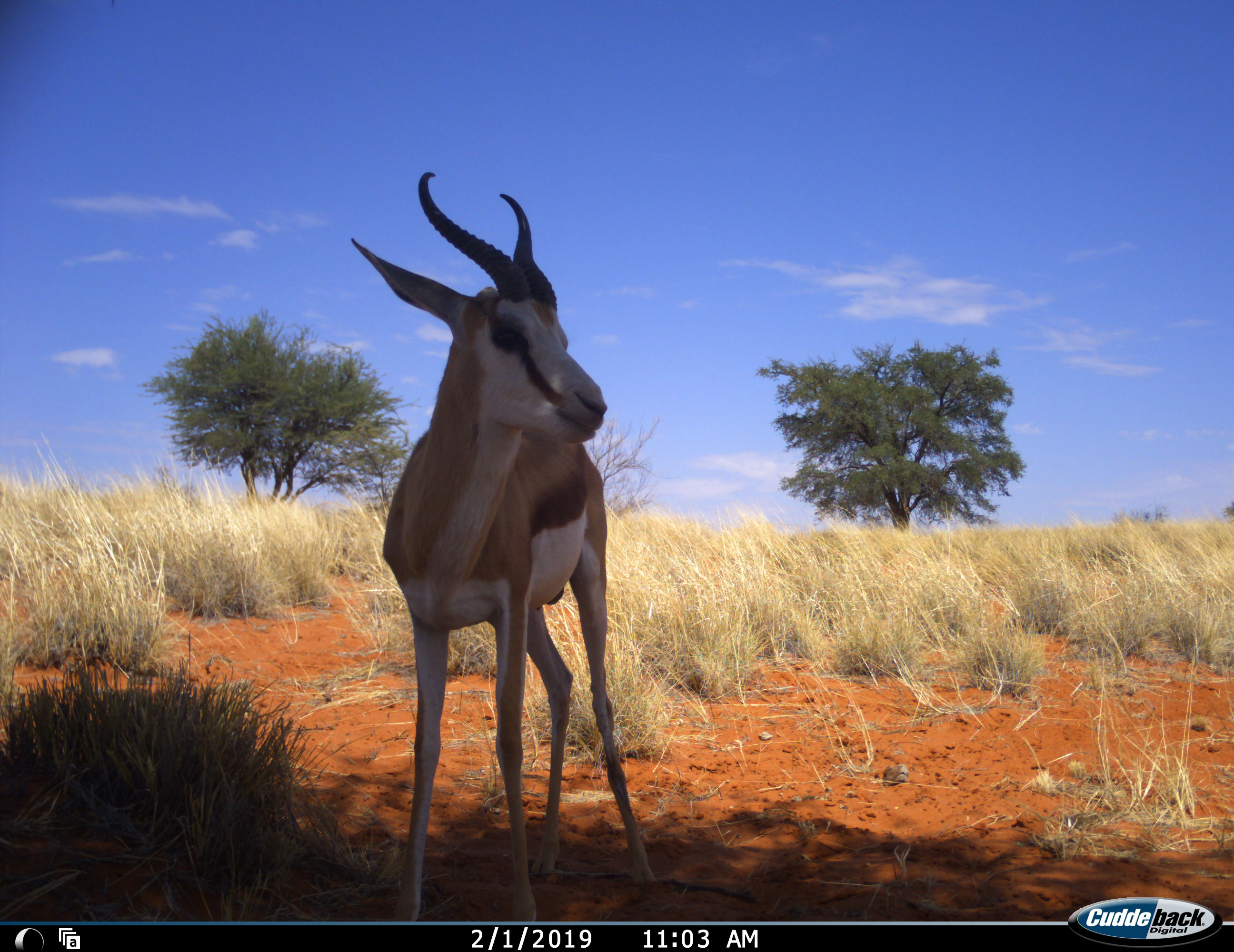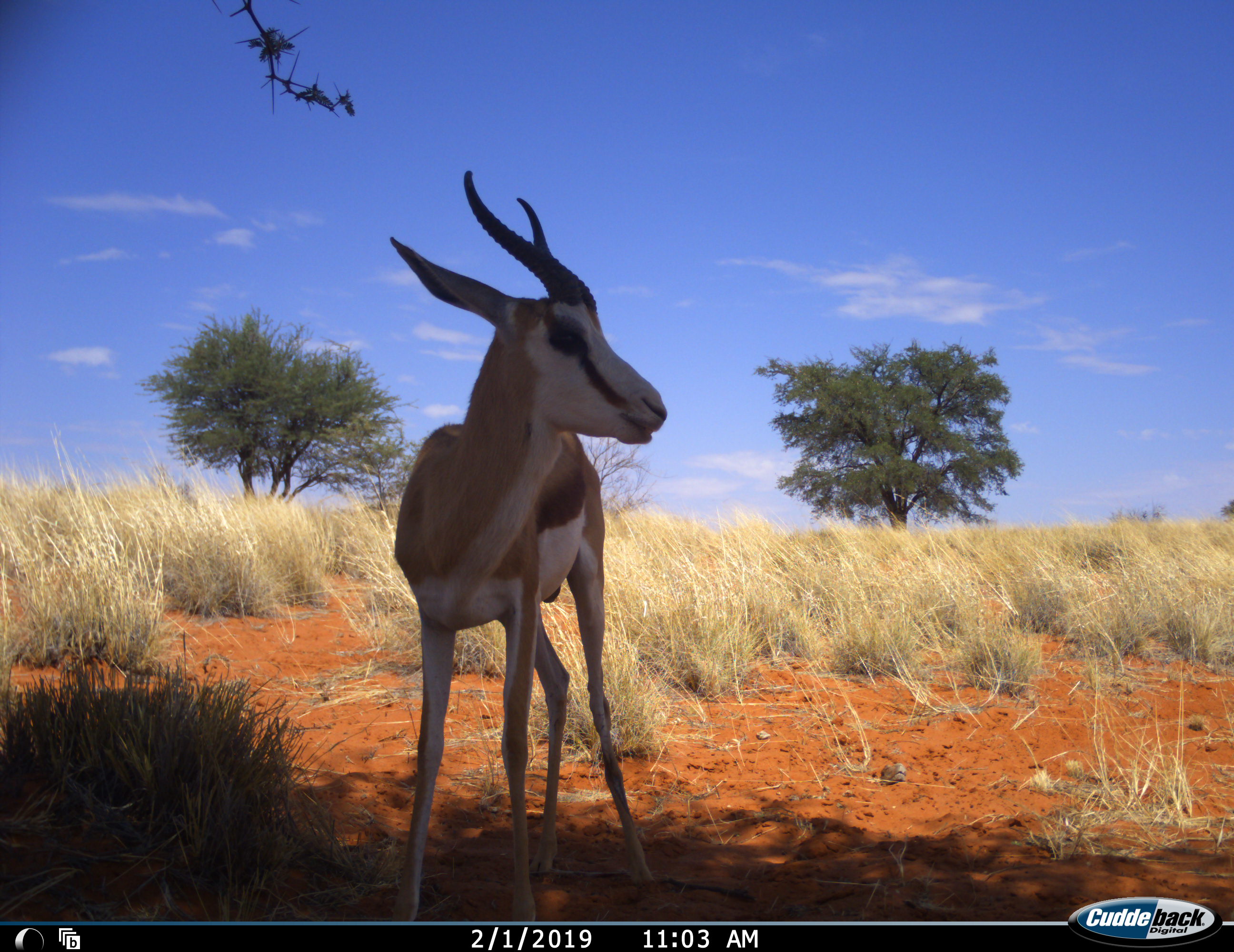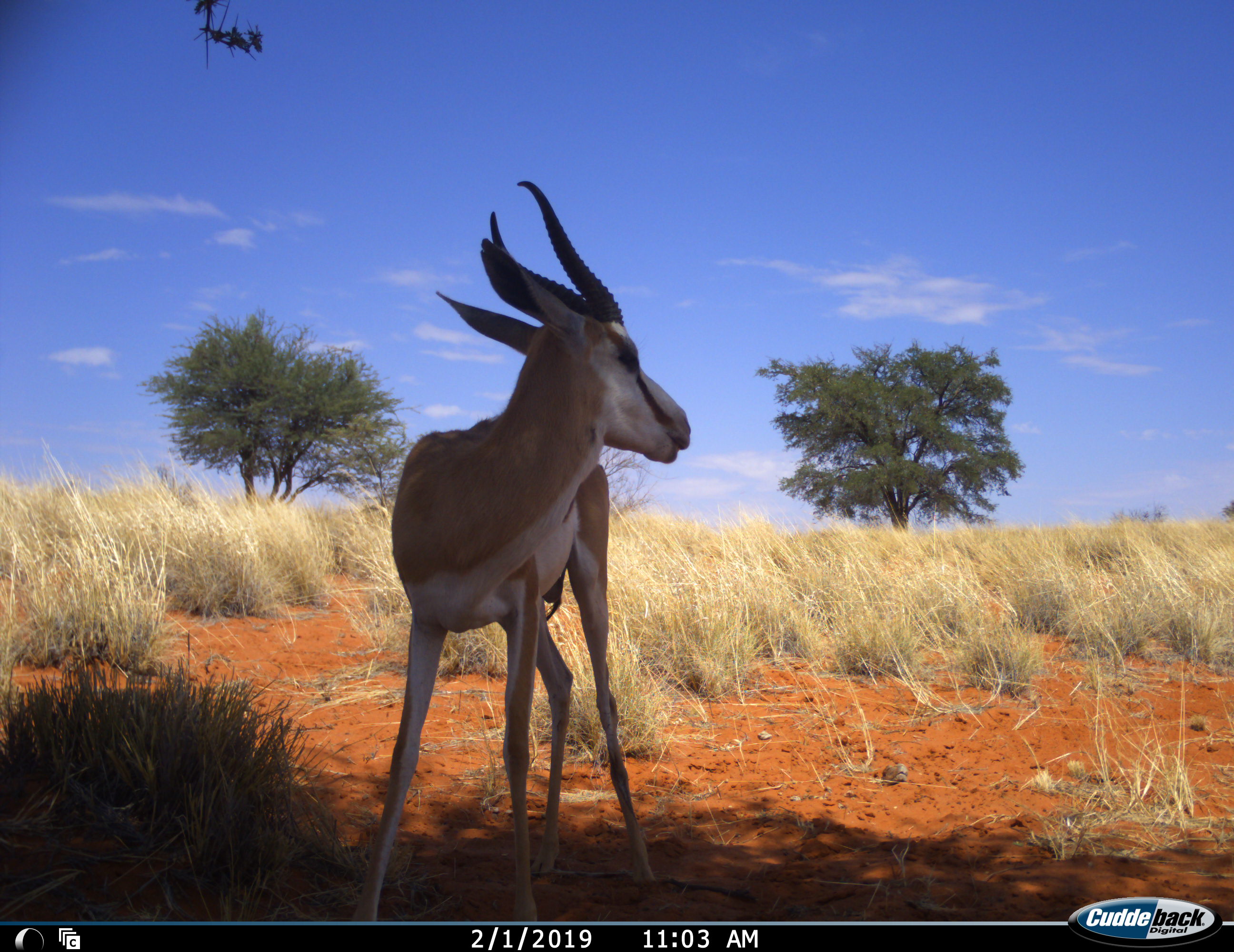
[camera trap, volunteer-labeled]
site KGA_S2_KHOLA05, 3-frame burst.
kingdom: Animalia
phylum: Chordata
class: Mammalia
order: Artiodactyla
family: Bovidae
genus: Antidorcas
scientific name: Antidorcas marsupialis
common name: springbok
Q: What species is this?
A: Springbok (Antidorcas marsupialis).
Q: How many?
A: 1.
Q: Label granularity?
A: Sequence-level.